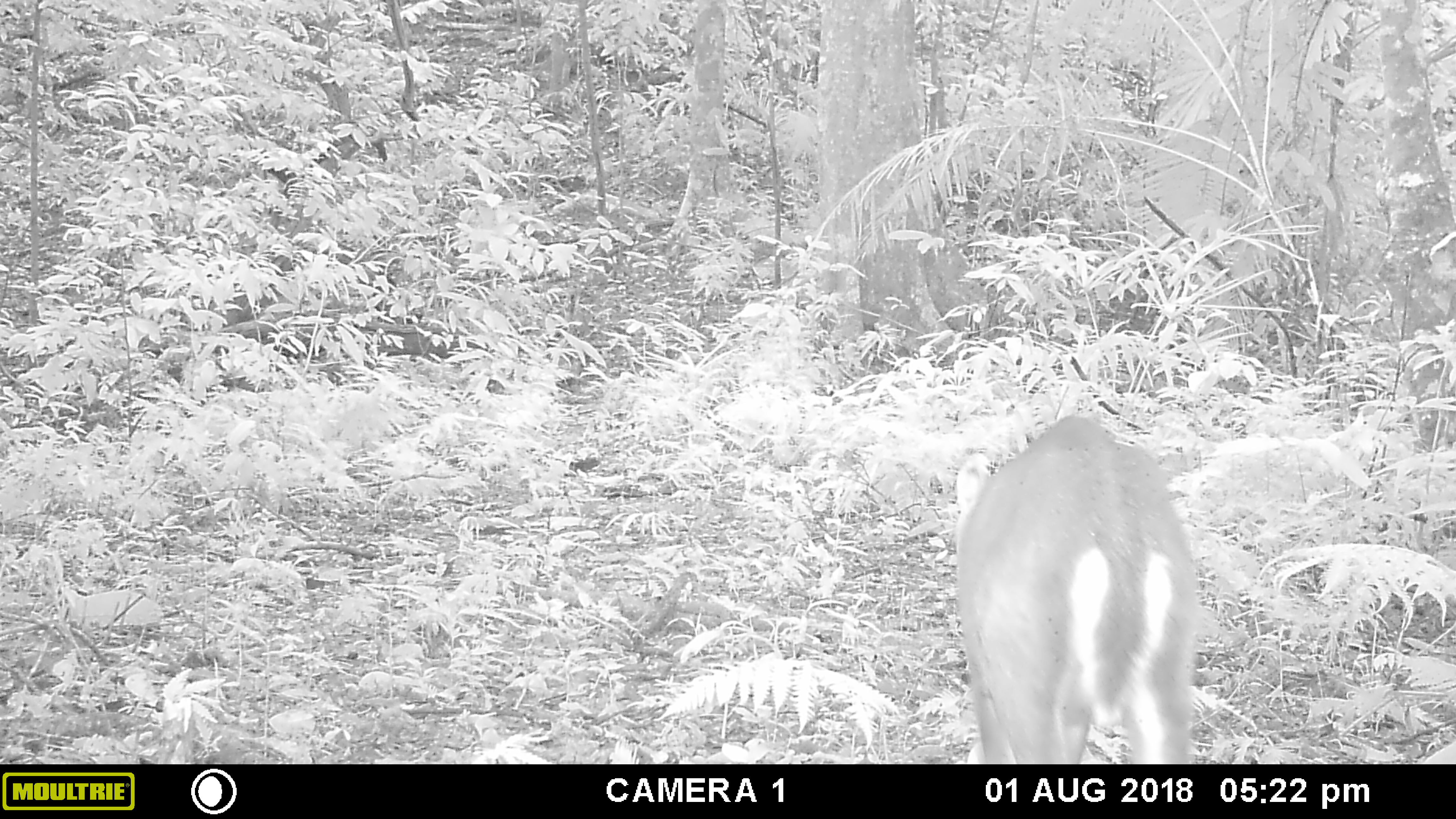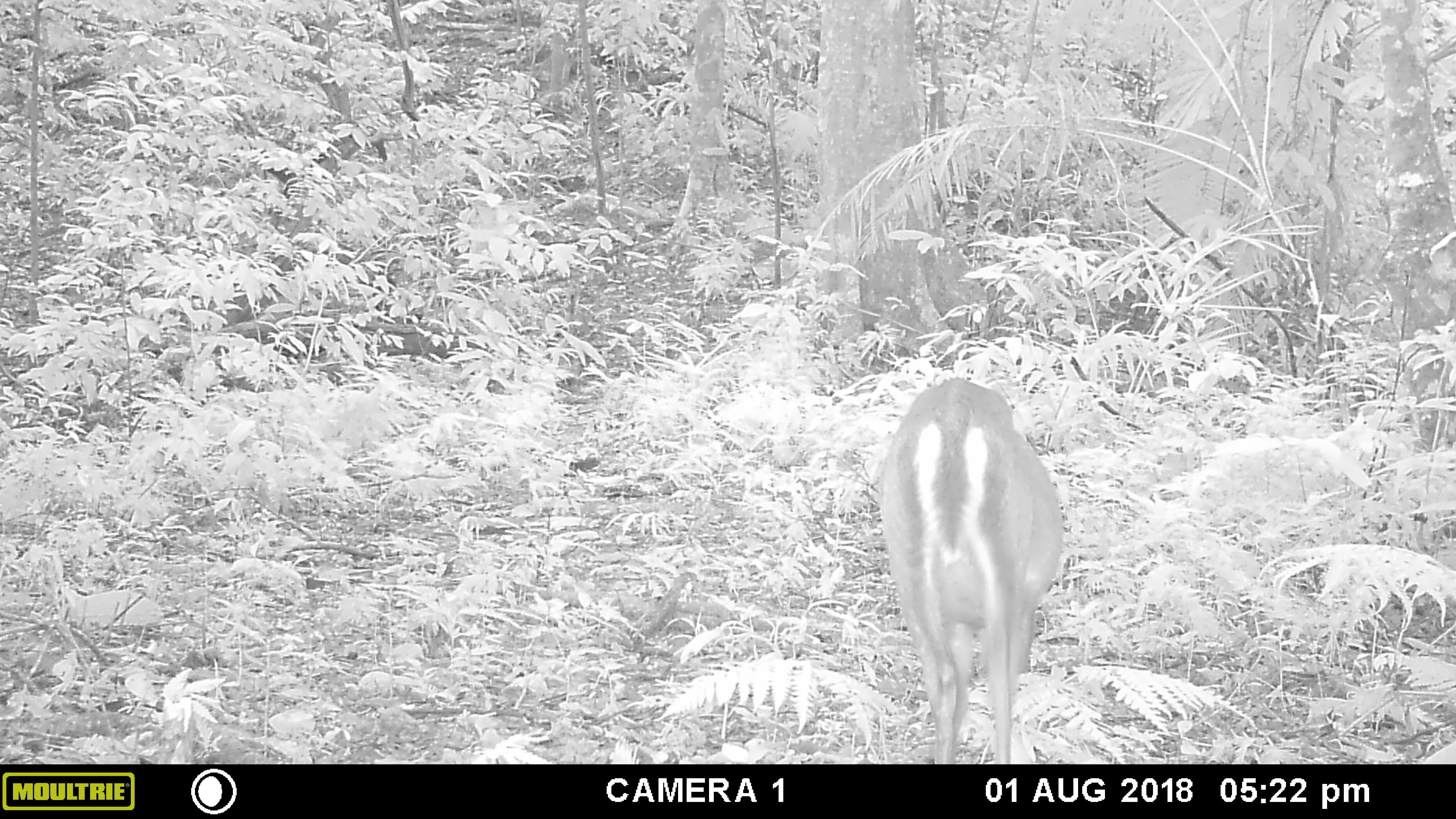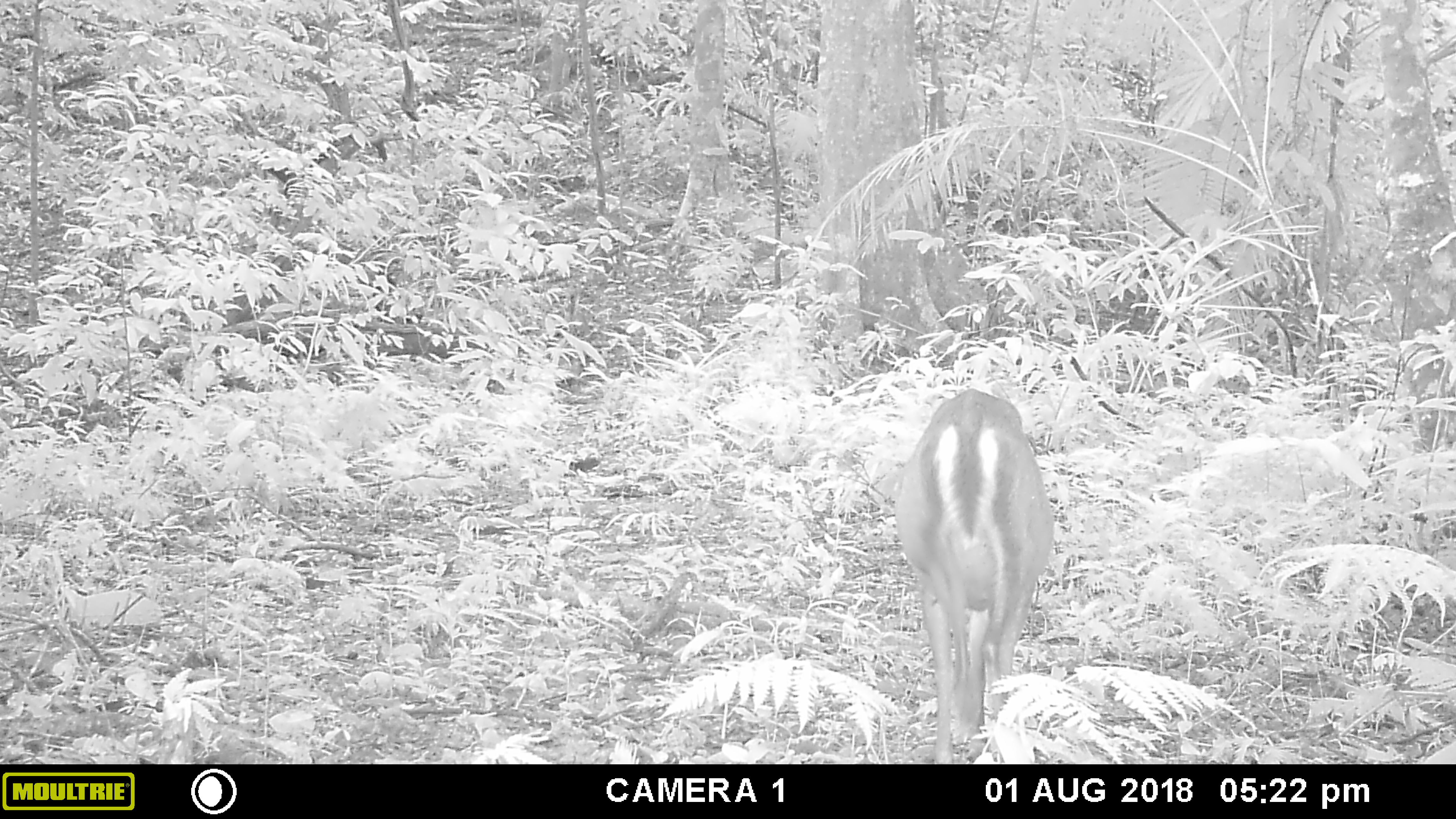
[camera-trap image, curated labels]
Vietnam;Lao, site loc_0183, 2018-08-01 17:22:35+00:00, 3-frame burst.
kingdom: Animalia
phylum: Chordata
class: Mammalia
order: Artiodactyla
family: Cervidae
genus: Muntiacus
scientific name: Muntiacus rooseveltorum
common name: roosevelt's muntjac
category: roosevelts muntjac group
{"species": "roosevelts muntjac group (roosevelt's muntjac) (Muntiacus rooseveltorum)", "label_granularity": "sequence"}